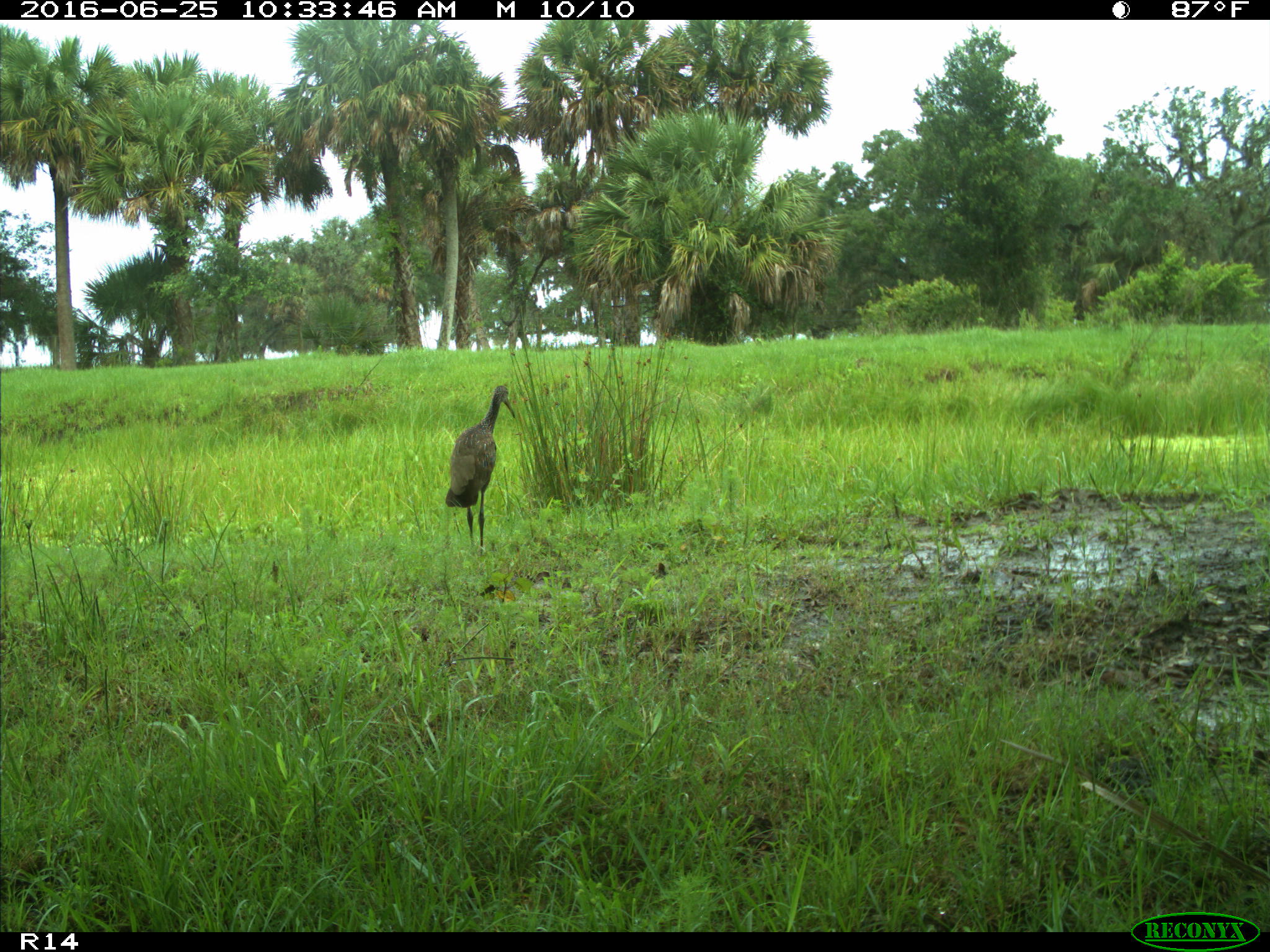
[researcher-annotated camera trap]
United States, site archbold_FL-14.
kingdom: Animalia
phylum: Chordata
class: Aves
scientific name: Aves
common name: birds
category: unidentified bird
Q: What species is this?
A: Unidentified bird (birds) (Aves).